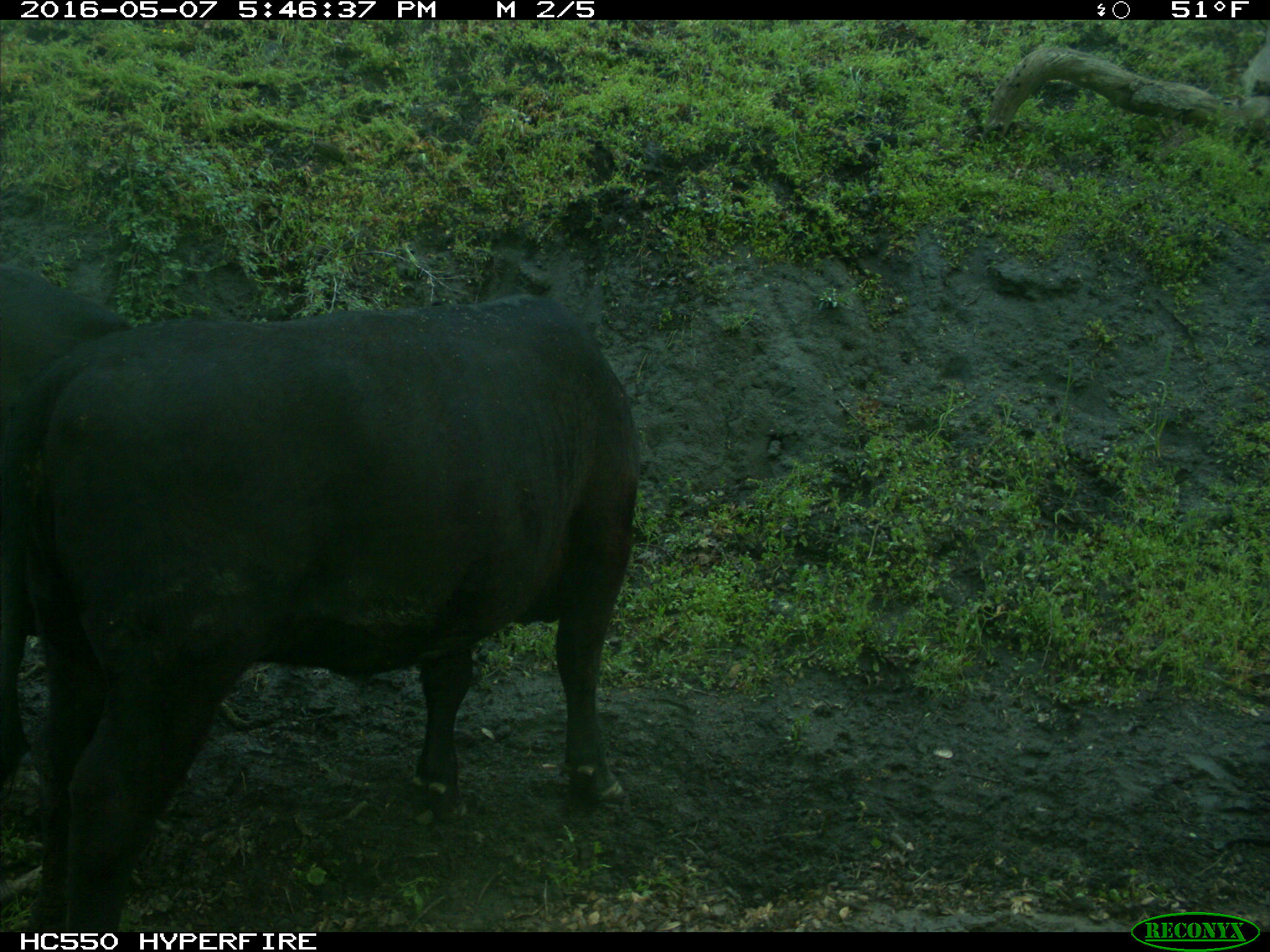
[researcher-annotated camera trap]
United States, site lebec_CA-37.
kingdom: Animalia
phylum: Chordata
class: Mammalia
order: Artiodactyla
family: Bovidae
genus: Bos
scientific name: Bos taurus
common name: domestic cow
Bos taurus (domestic cow).